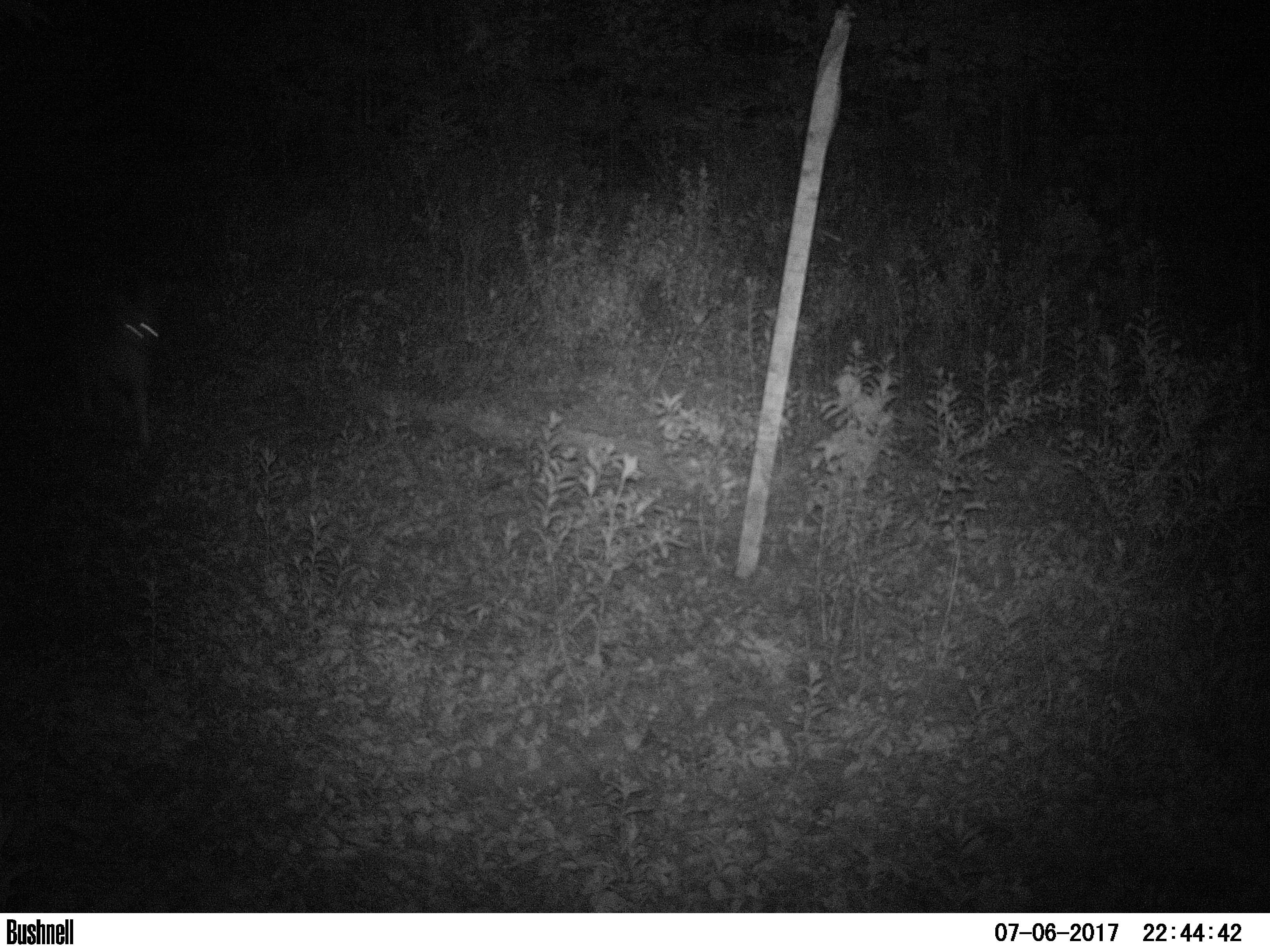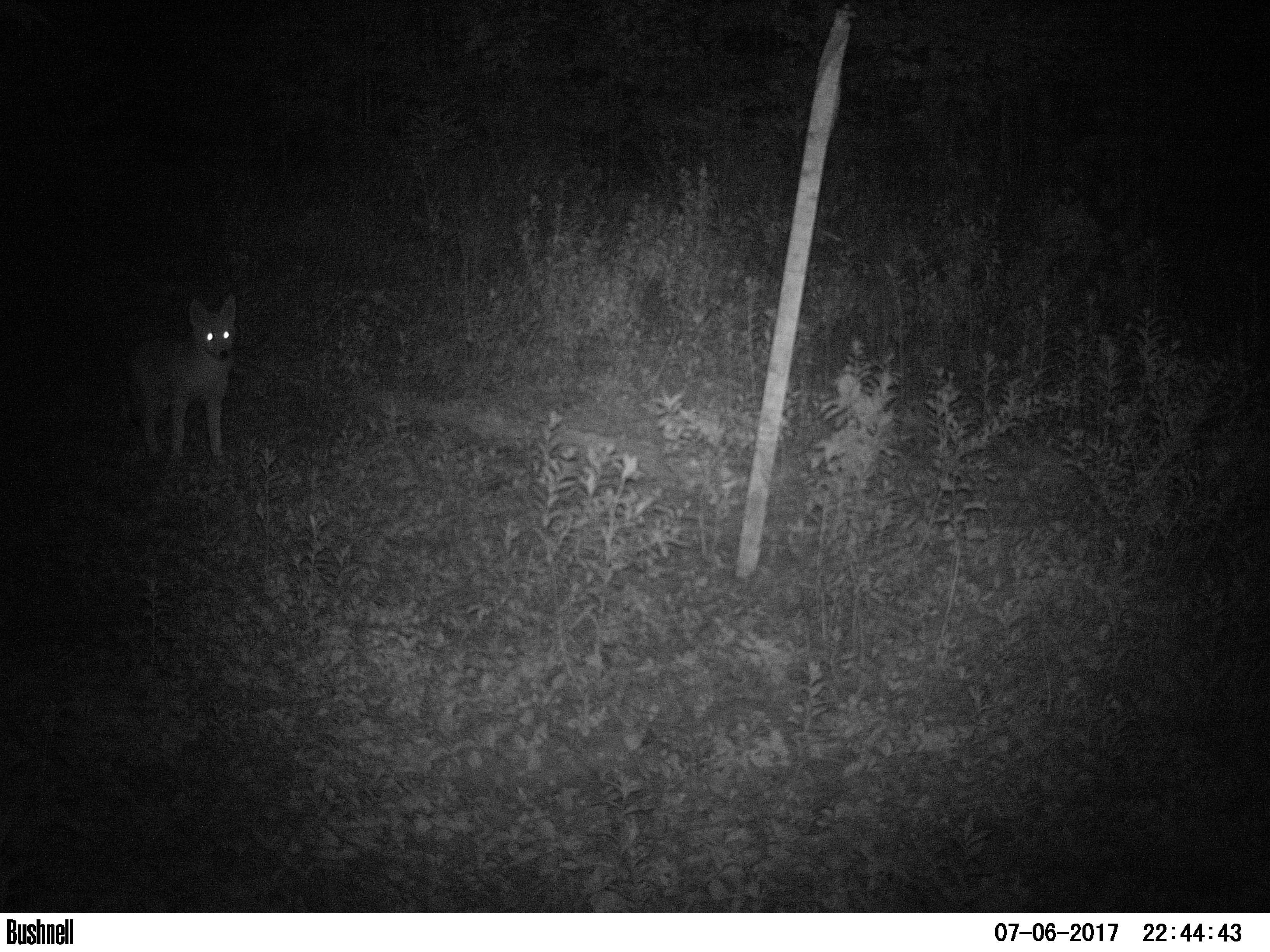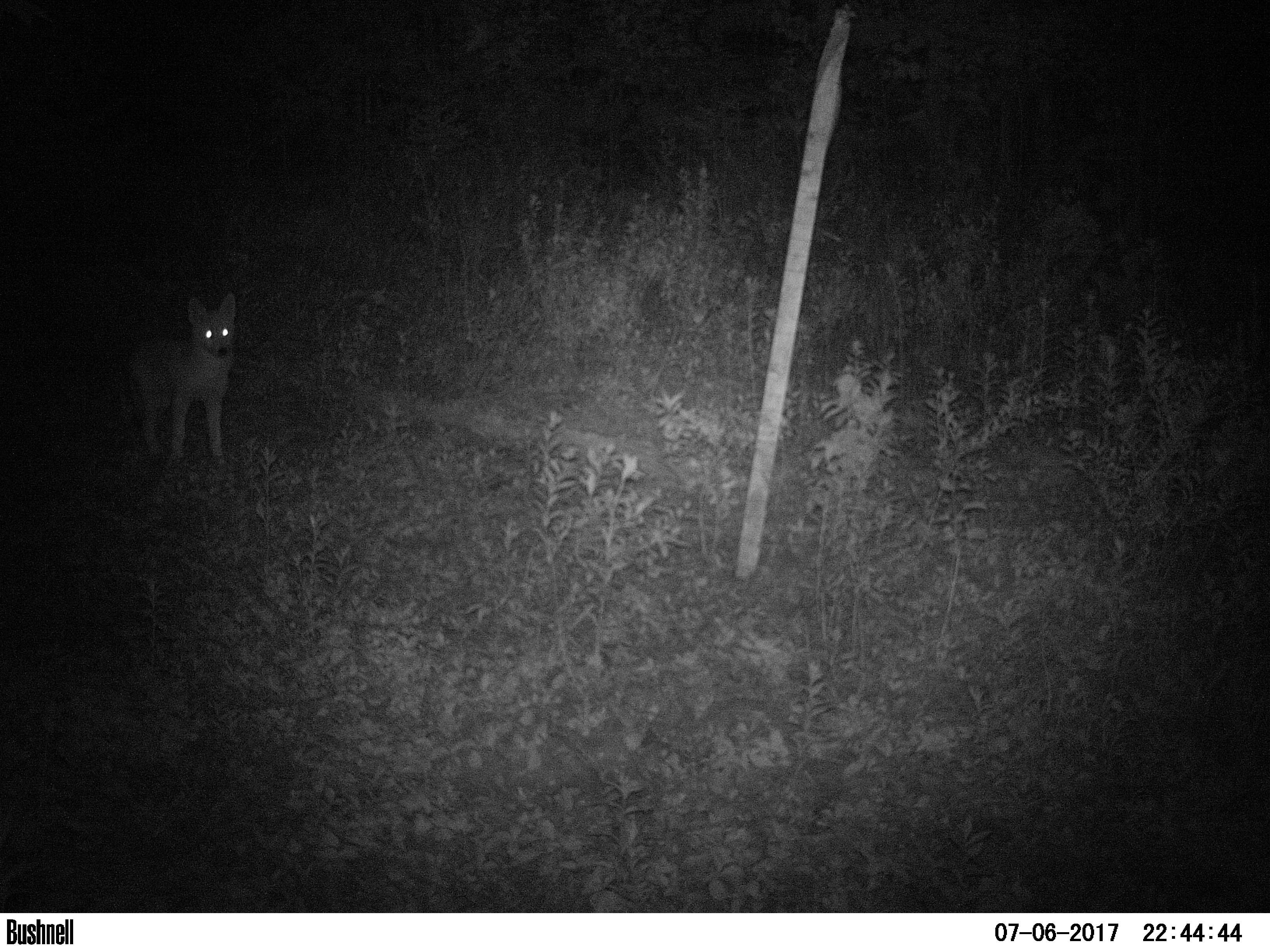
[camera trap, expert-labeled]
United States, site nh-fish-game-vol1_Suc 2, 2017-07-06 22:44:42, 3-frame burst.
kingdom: Animalia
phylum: Chordata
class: Mammalia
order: Carnivora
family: Canidae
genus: Canis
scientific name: Canis latrans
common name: coyote